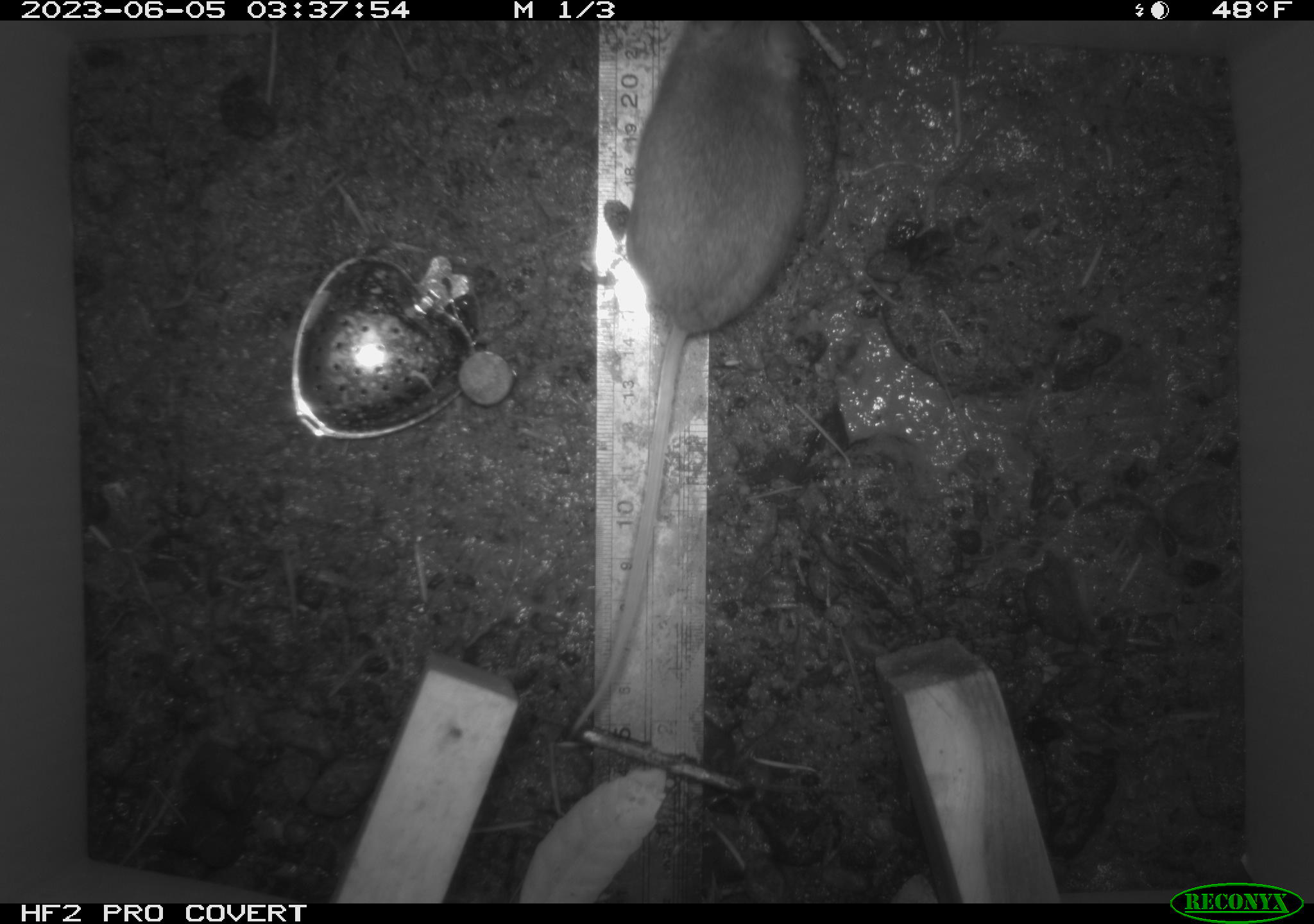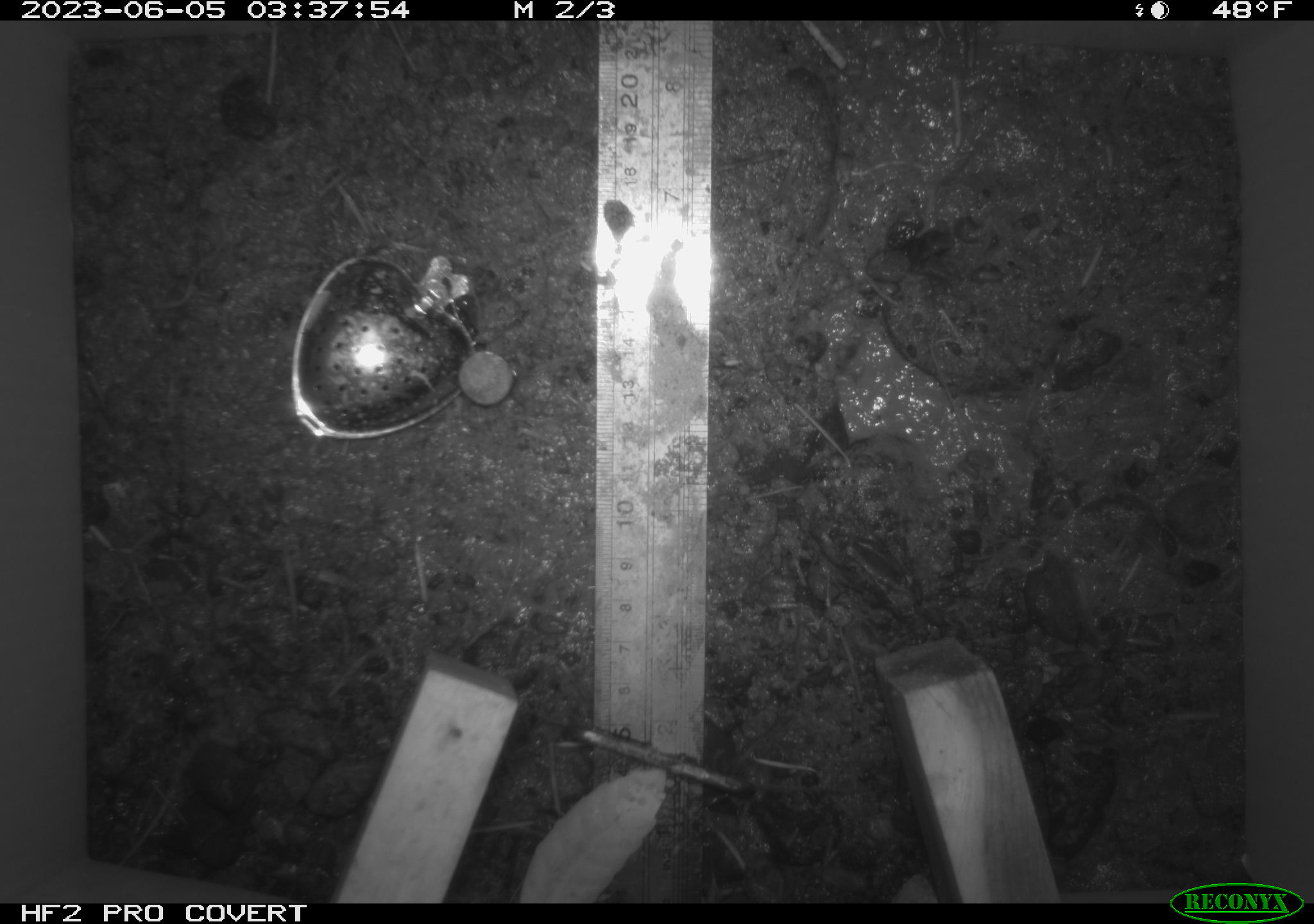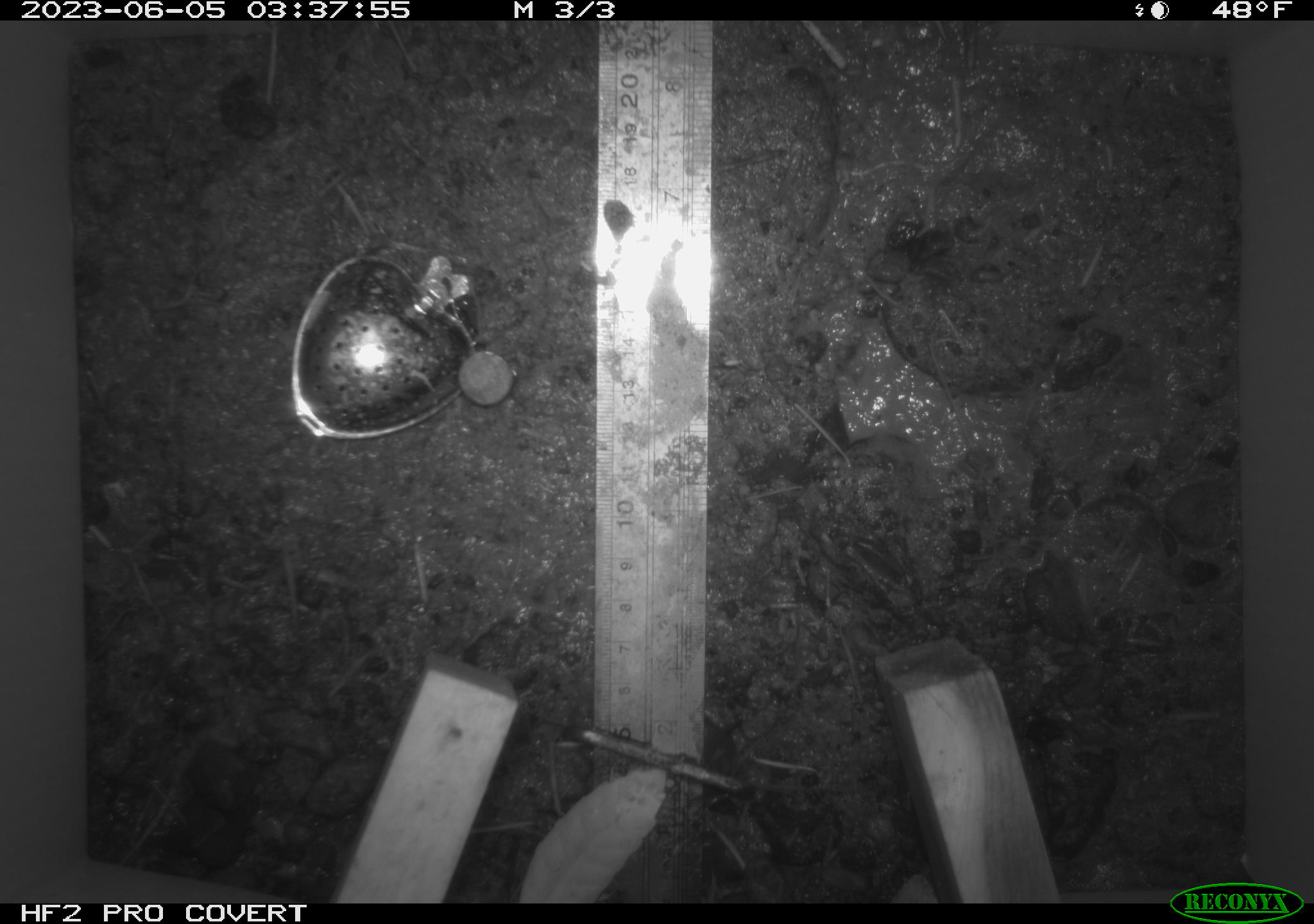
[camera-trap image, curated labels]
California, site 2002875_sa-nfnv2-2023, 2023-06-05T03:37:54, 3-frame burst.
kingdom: Animalia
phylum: Chordata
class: Mammalia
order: Rodentia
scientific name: Rodentia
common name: mouse species